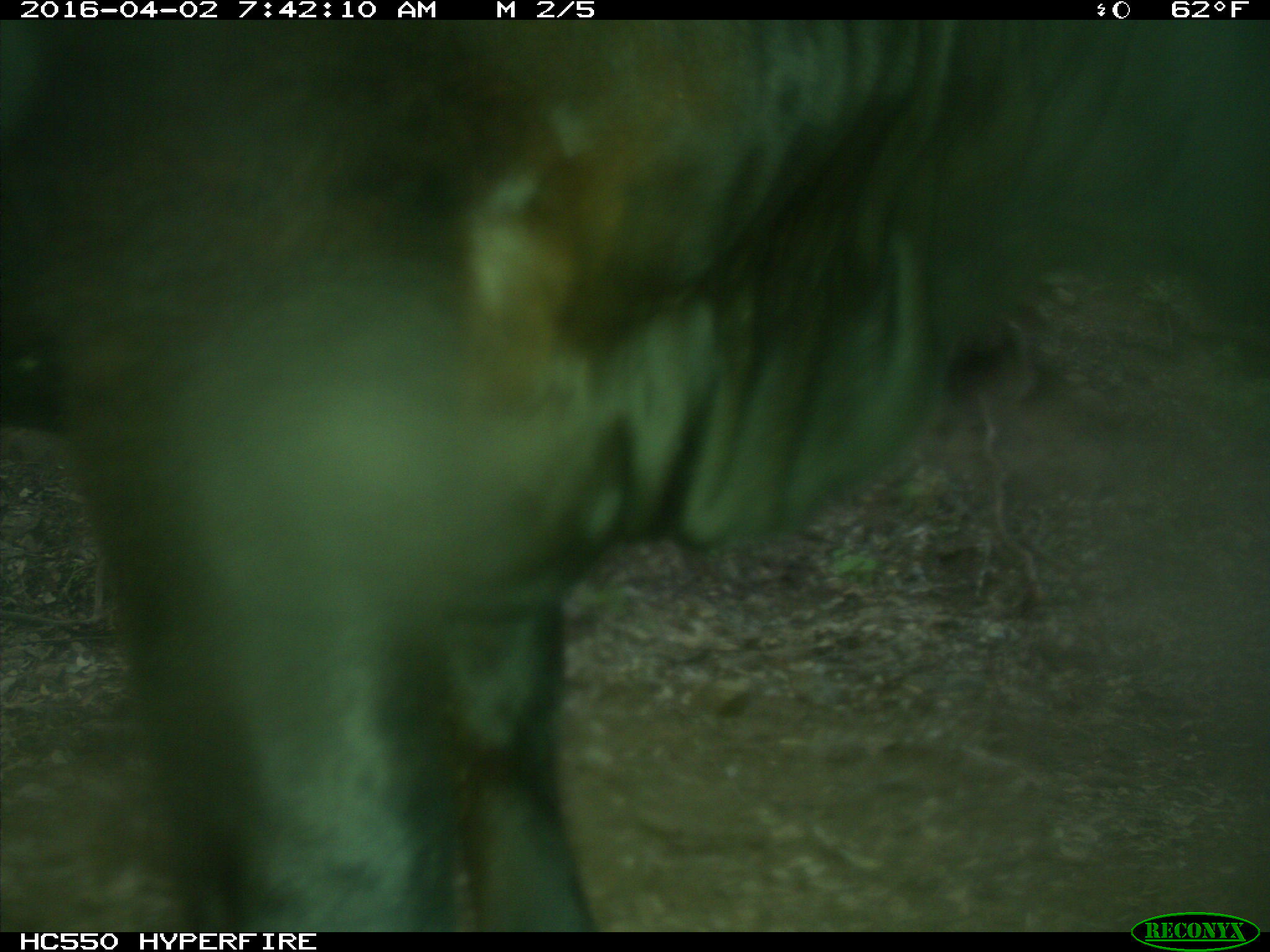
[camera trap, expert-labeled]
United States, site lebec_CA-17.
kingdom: Animalia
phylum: Chordata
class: Mammalia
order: Artiodactyla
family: Bovidae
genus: Bos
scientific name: Bos taurus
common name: domestic cow